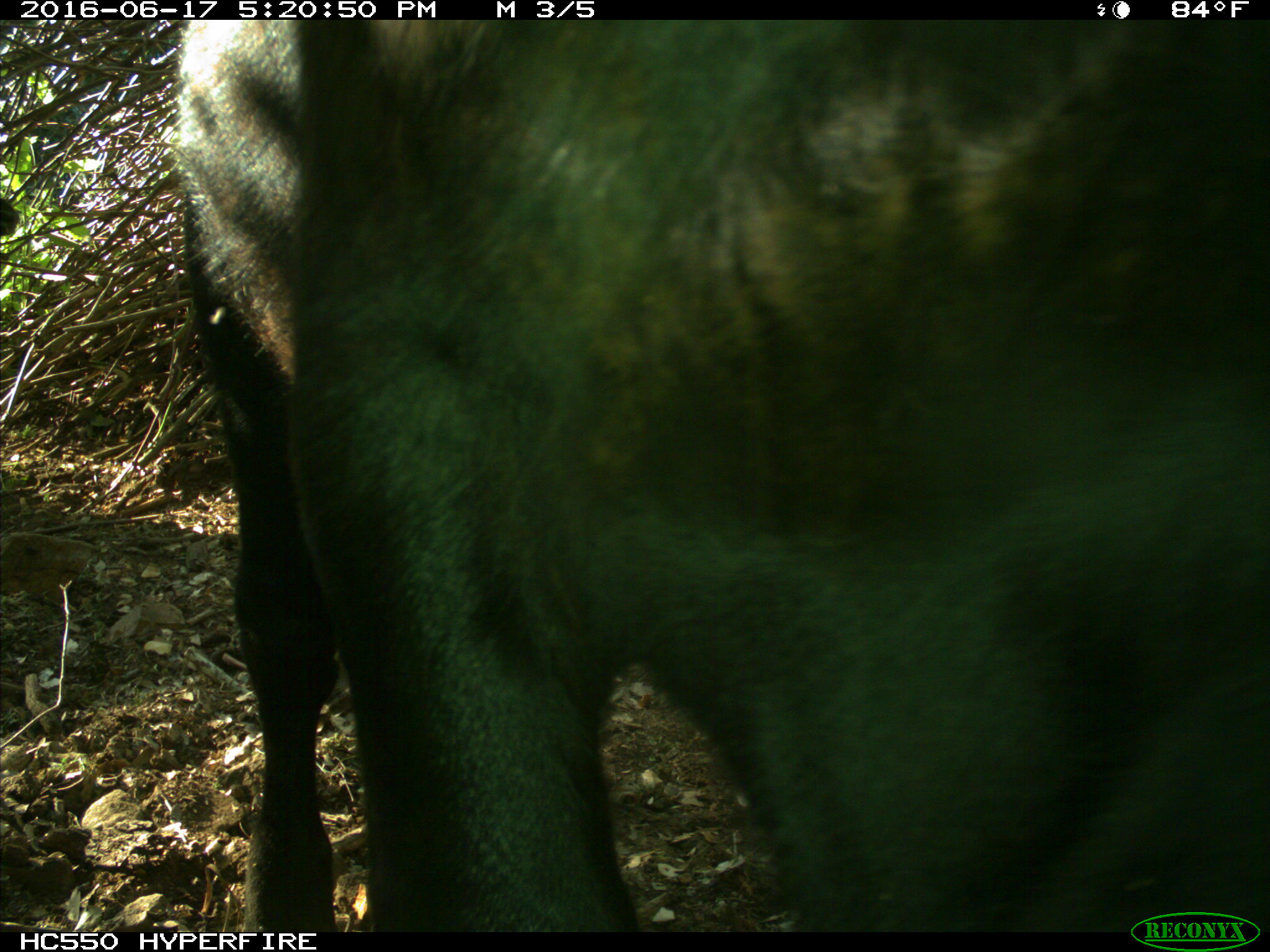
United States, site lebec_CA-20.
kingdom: Animalia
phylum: Chordata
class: Mammalia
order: Artiodactyla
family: Bovidae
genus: Bos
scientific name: Bos taurus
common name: domestic cow